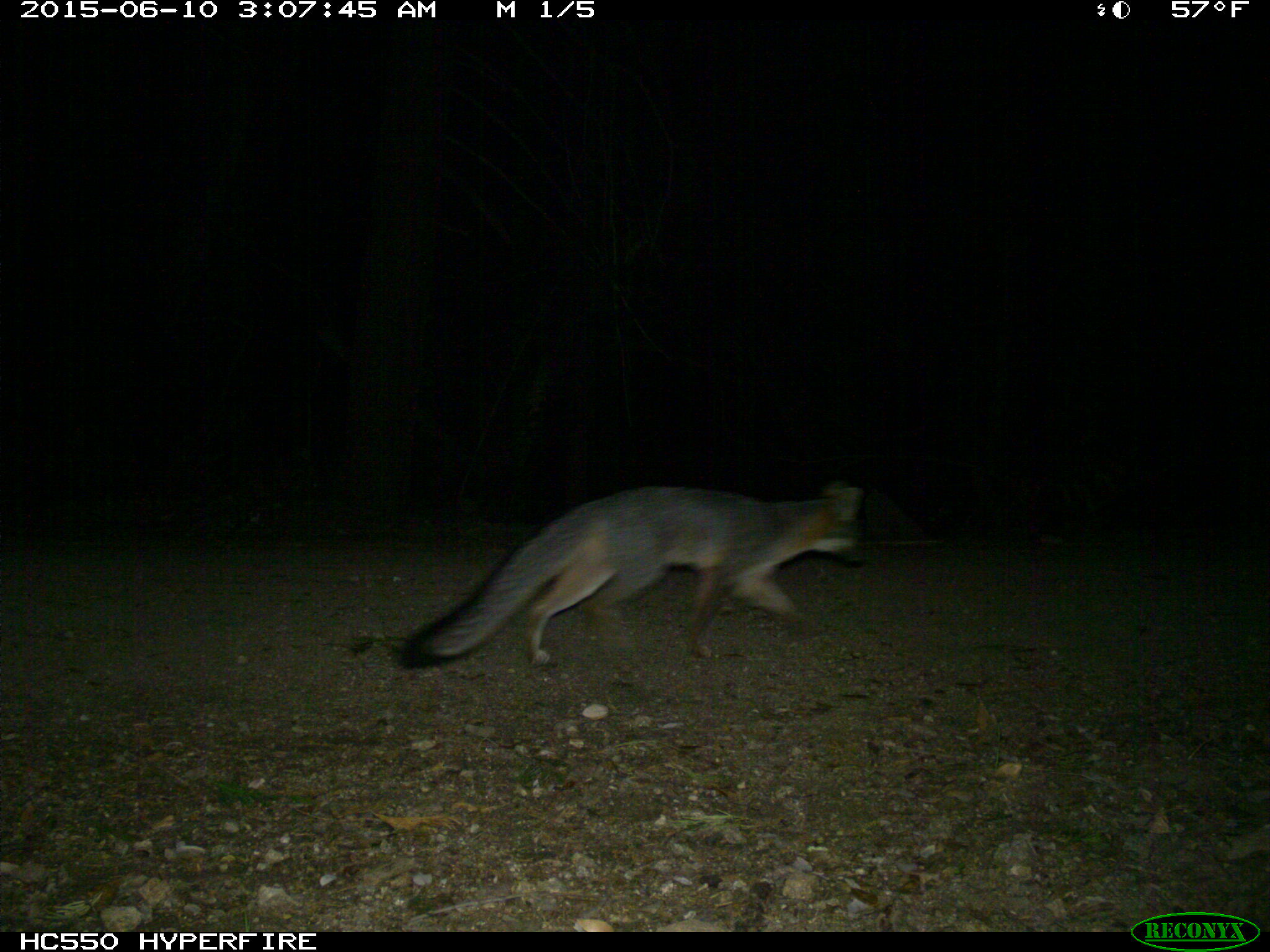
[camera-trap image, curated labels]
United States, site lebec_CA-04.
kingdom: Animalia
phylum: Chordata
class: Mammalia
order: Carnivora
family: Canidae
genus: Urocyon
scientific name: Urocyon cinereoargenteus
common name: gray fox